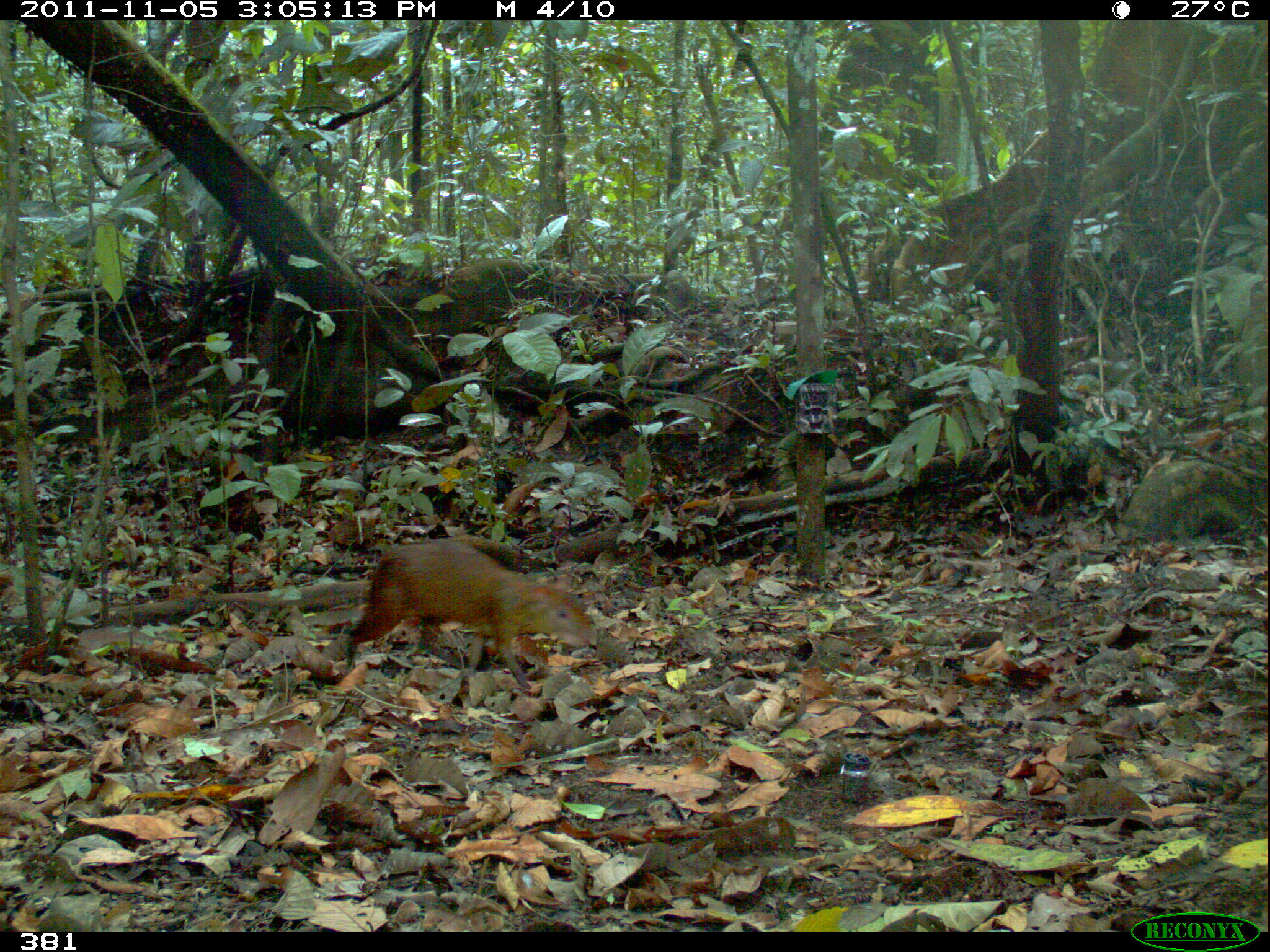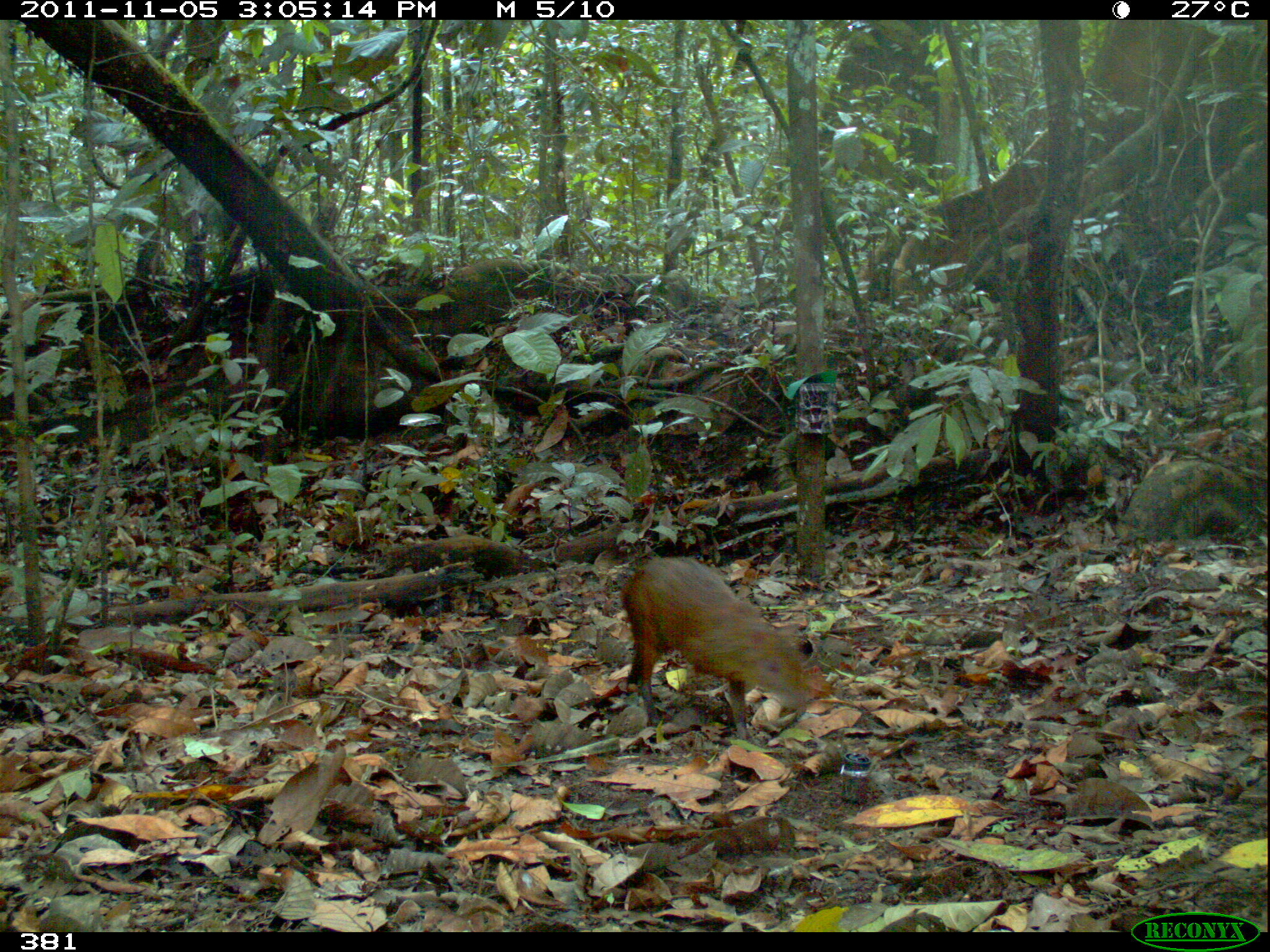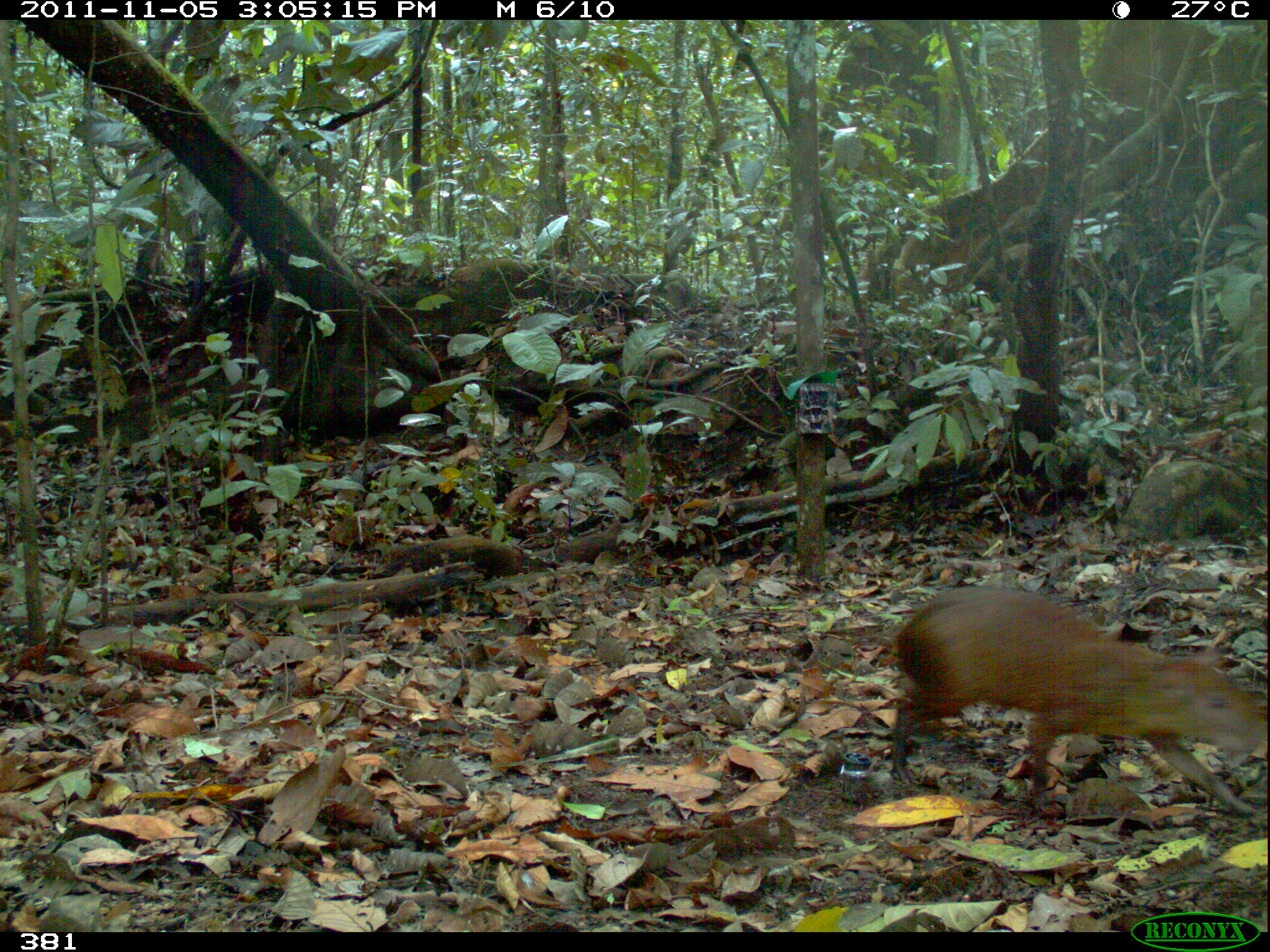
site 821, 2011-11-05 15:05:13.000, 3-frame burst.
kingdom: Animalia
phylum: Chordata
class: Mammalia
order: Rodentia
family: Dasyproctidae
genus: Dasyprocta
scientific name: Dasyprocta punctata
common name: central american agouti